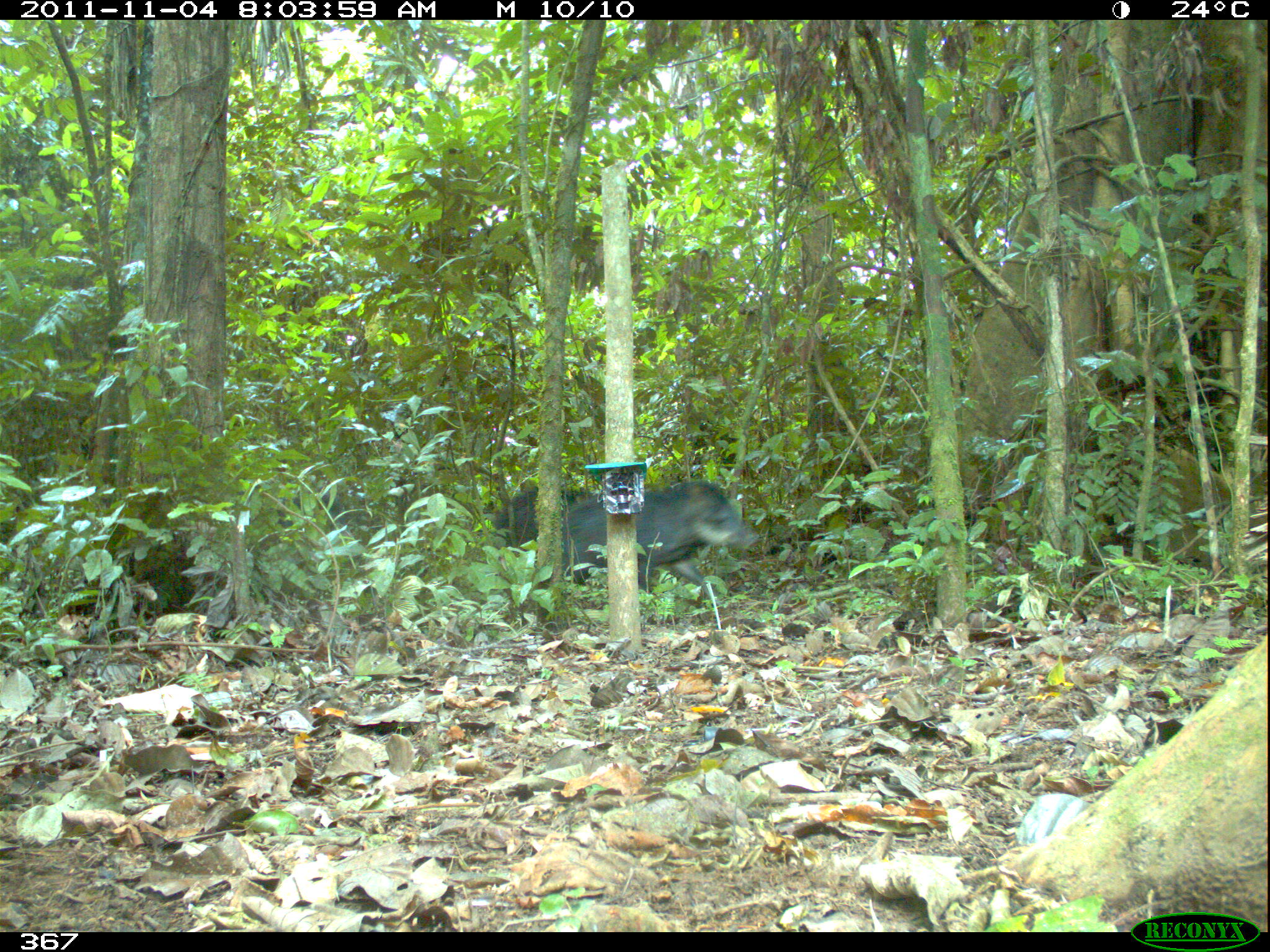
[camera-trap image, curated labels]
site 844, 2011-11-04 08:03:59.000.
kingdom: Animalia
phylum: Chordata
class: Mammalia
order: Artiodactyla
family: Tayassuidae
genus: Tayassu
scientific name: Tayassu pecari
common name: white-lipped peccary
Tayassu pecari (white-lipped peccary).